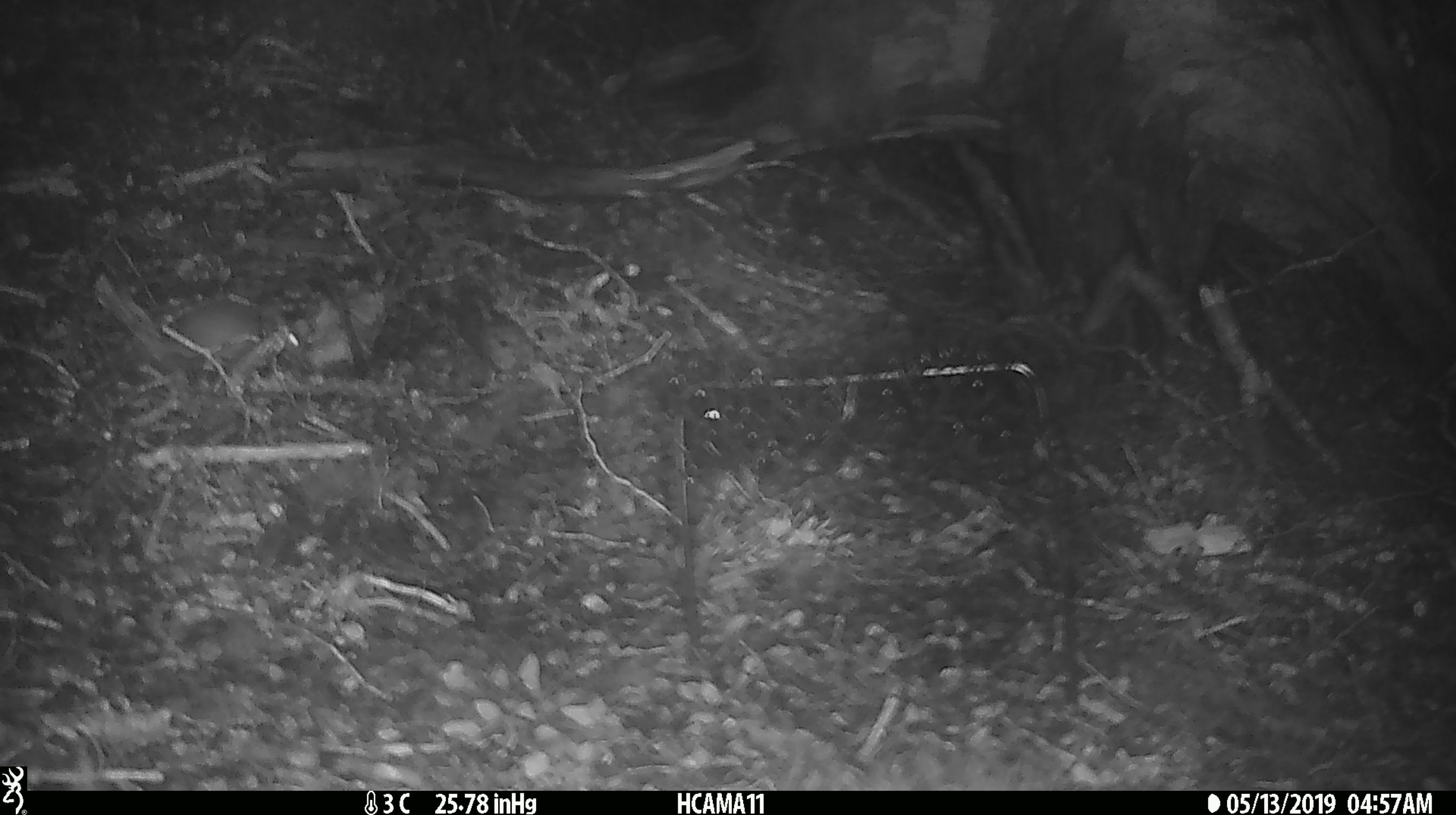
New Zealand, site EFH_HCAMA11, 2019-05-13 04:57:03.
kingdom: Animalia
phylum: Chordata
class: Mammalia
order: Rodentia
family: Muridae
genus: Mus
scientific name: Mus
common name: mouse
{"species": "mouse (Mus)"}